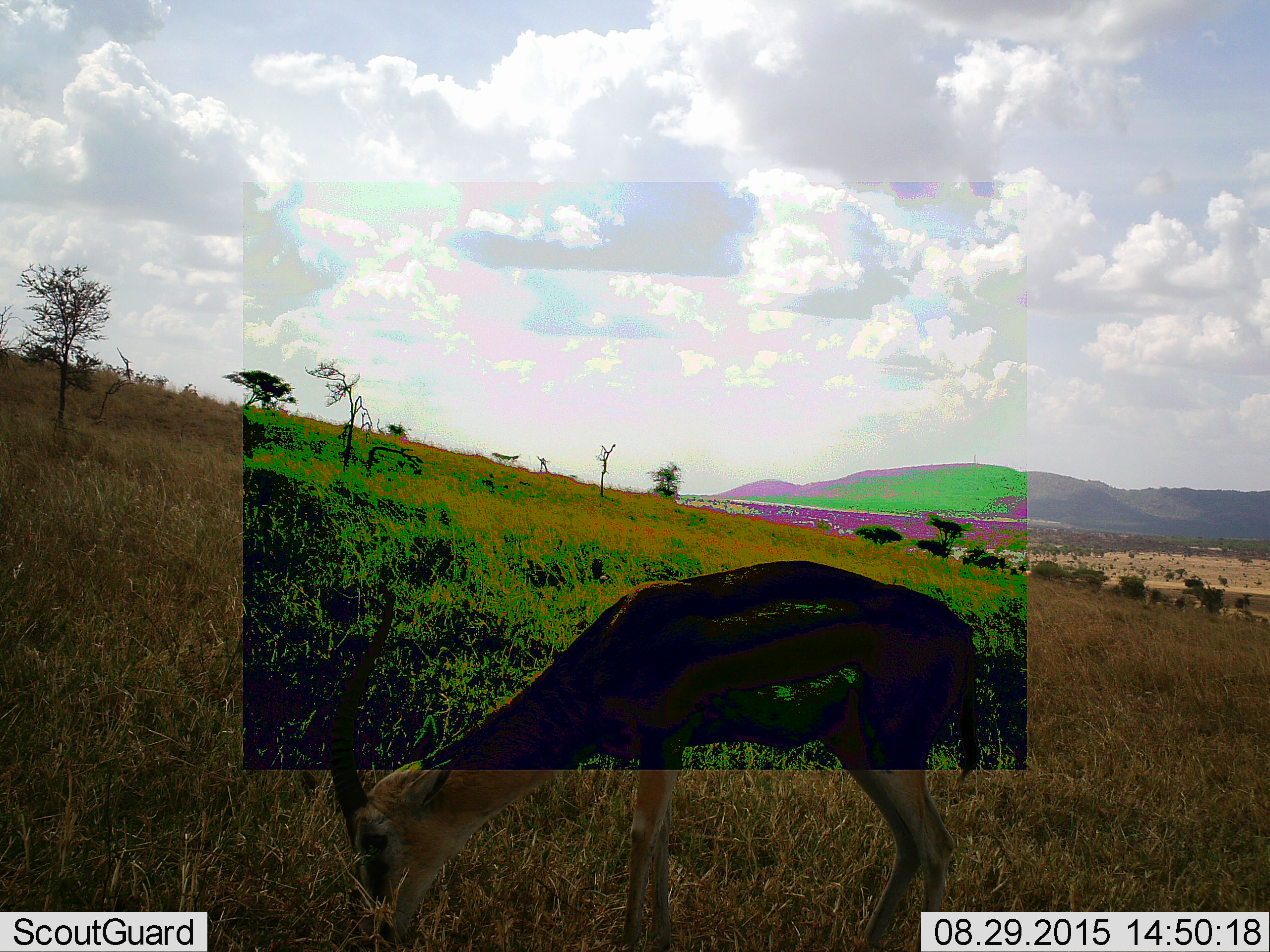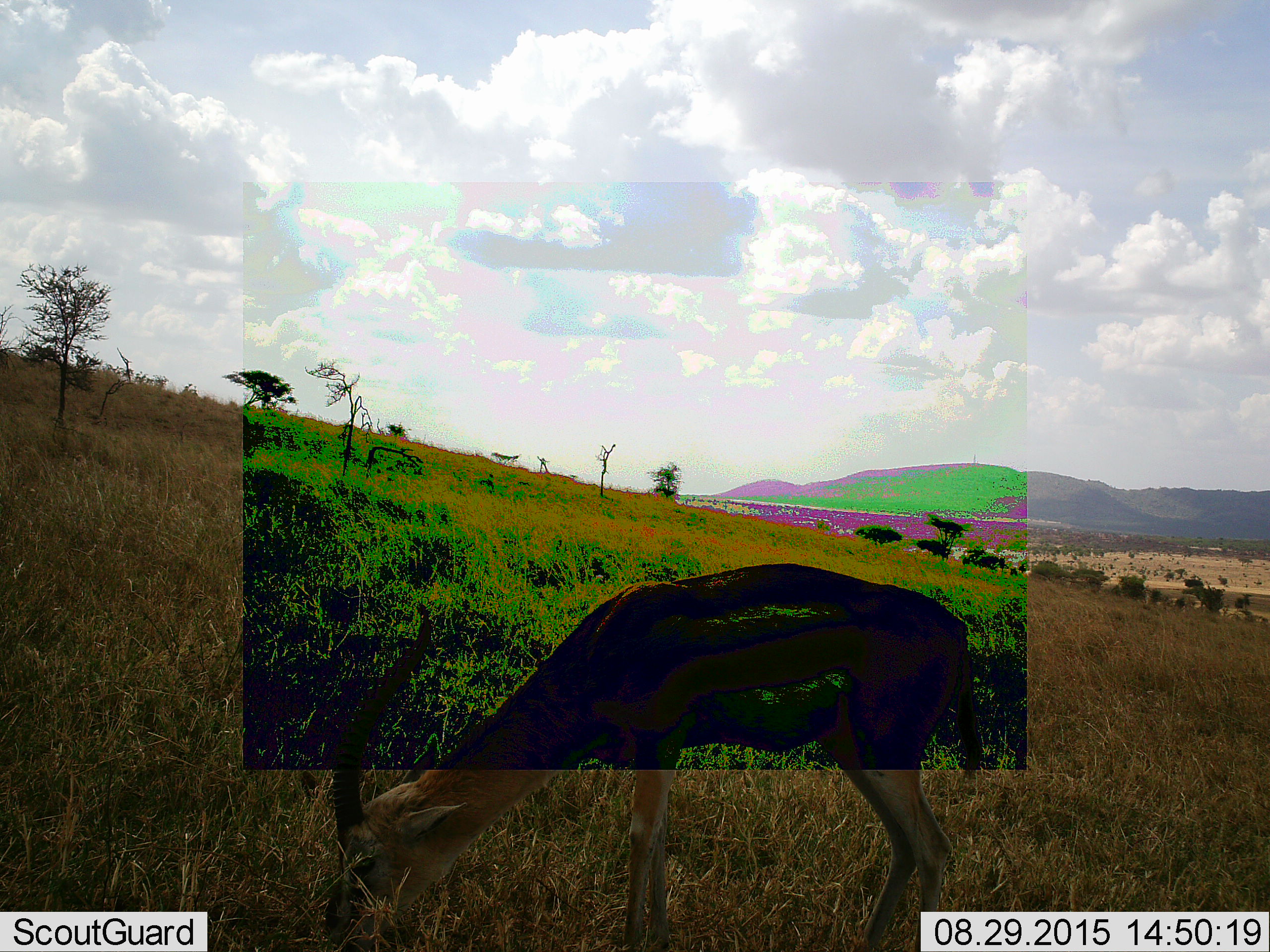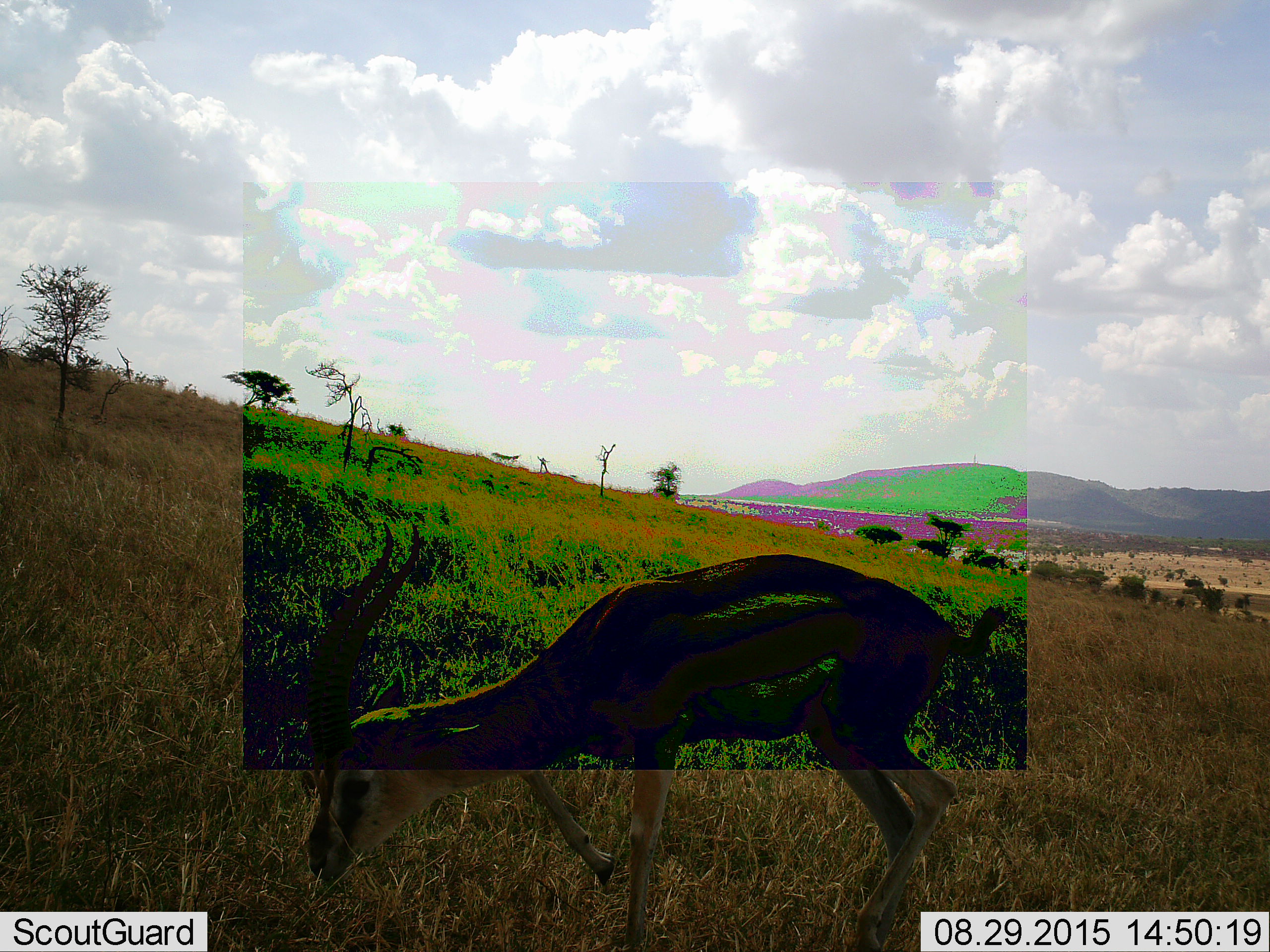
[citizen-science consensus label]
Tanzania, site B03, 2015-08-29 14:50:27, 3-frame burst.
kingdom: Animalia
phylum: Chordata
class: Mammalia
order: Artiodactyla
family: Bovidae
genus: Eudorcas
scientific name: Eudorcas thomsonii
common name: thomson's gazelle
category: gazellethomsons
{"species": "gazellethomsons (thomson's gazelle) (Eudorcas thomsonii)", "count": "1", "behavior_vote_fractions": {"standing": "29%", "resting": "0%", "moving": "6%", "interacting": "0%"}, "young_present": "0%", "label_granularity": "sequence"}